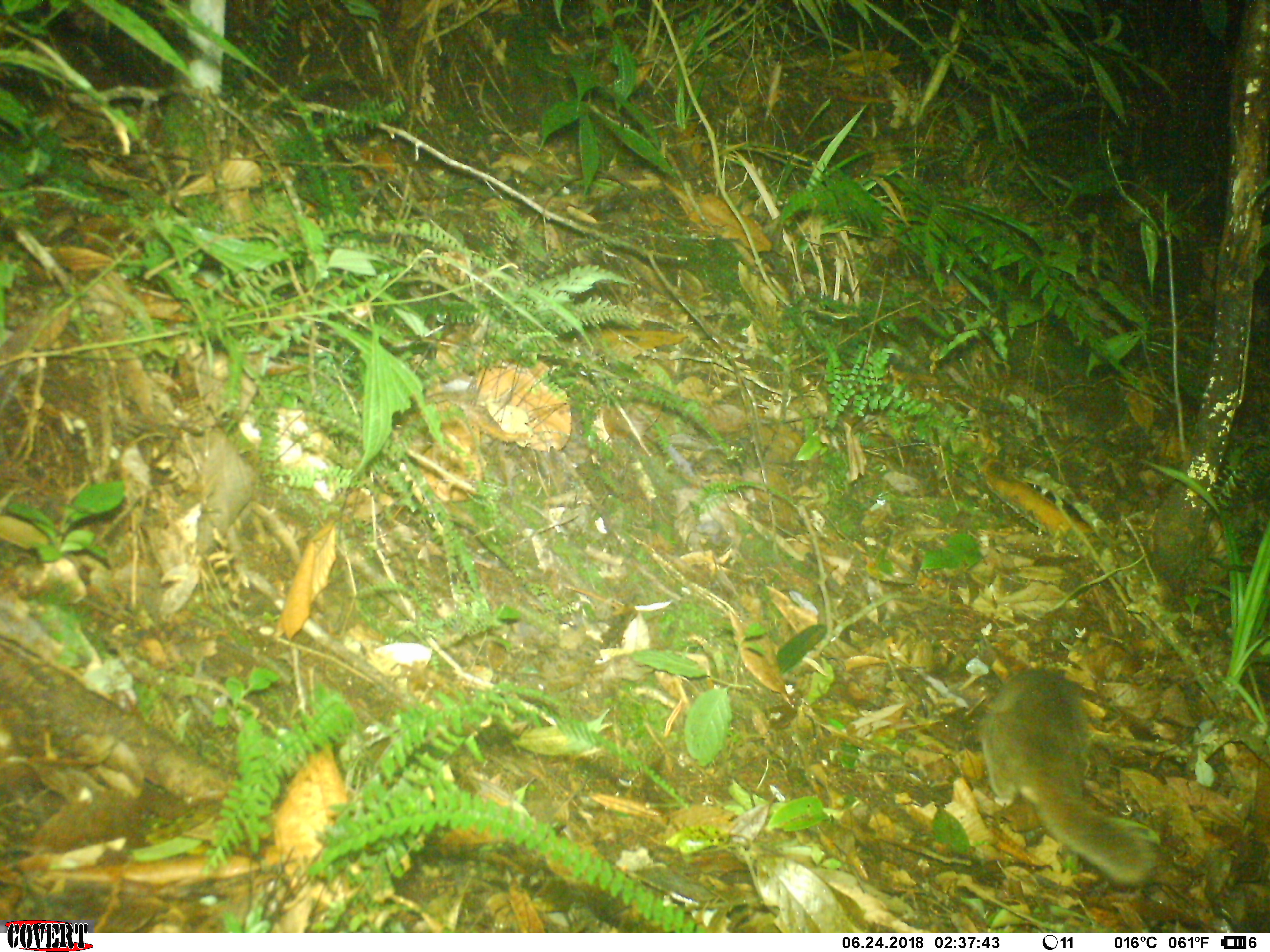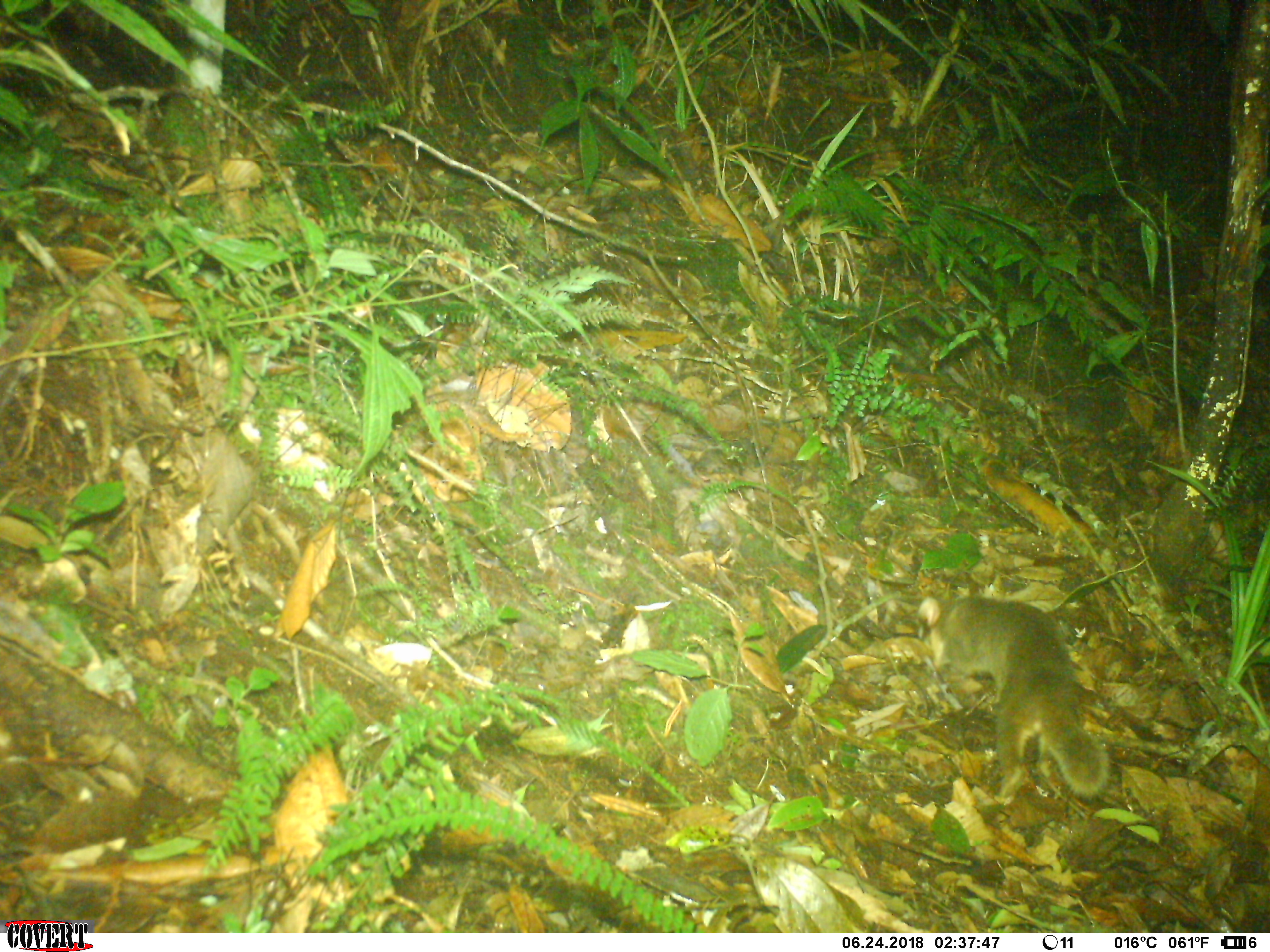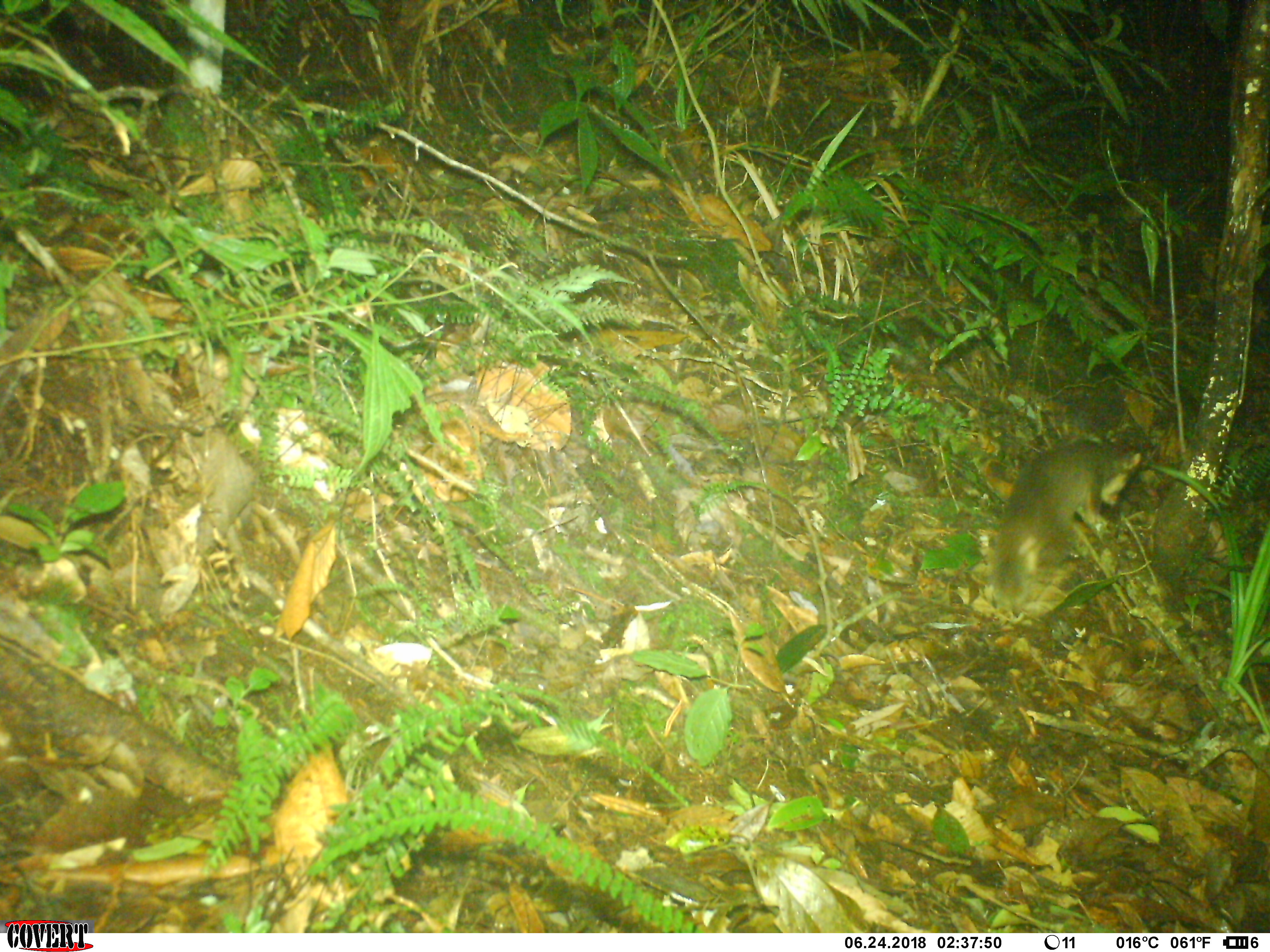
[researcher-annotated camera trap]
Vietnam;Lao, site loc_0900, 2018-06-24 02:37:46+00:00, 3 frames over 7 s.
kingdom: Animalia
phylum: Chordata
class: Mammalia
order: Carnivora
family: Mustelidae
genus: Melogale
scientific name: Melogale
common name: ferret badger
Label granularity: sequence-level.